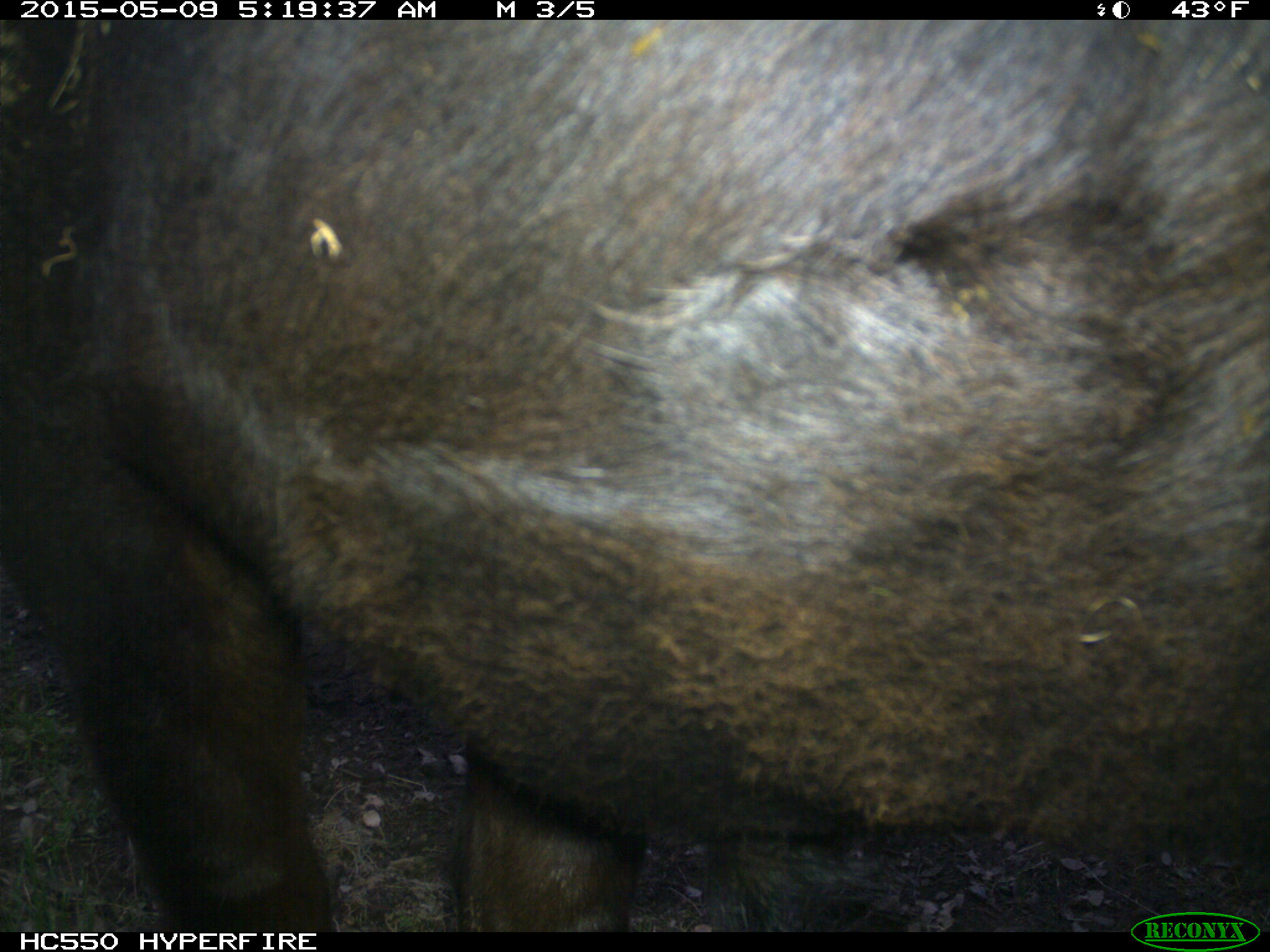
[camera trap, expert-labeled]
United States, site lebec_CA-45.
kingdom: Animalia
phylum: Chordata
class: Mammalia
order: Artiodactyla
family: Bovidae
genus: Bos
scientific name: Bos taurus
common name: domestic cow